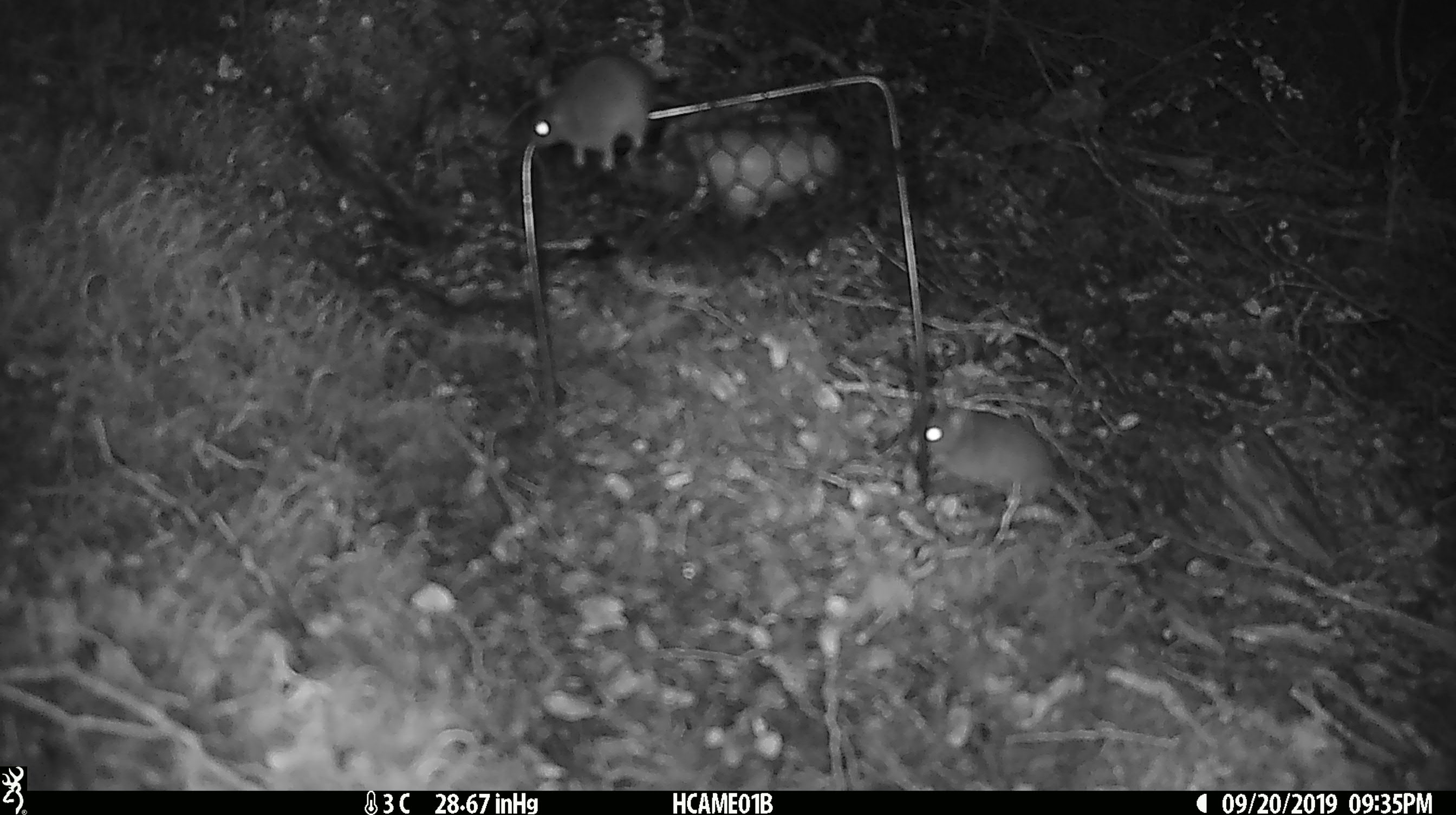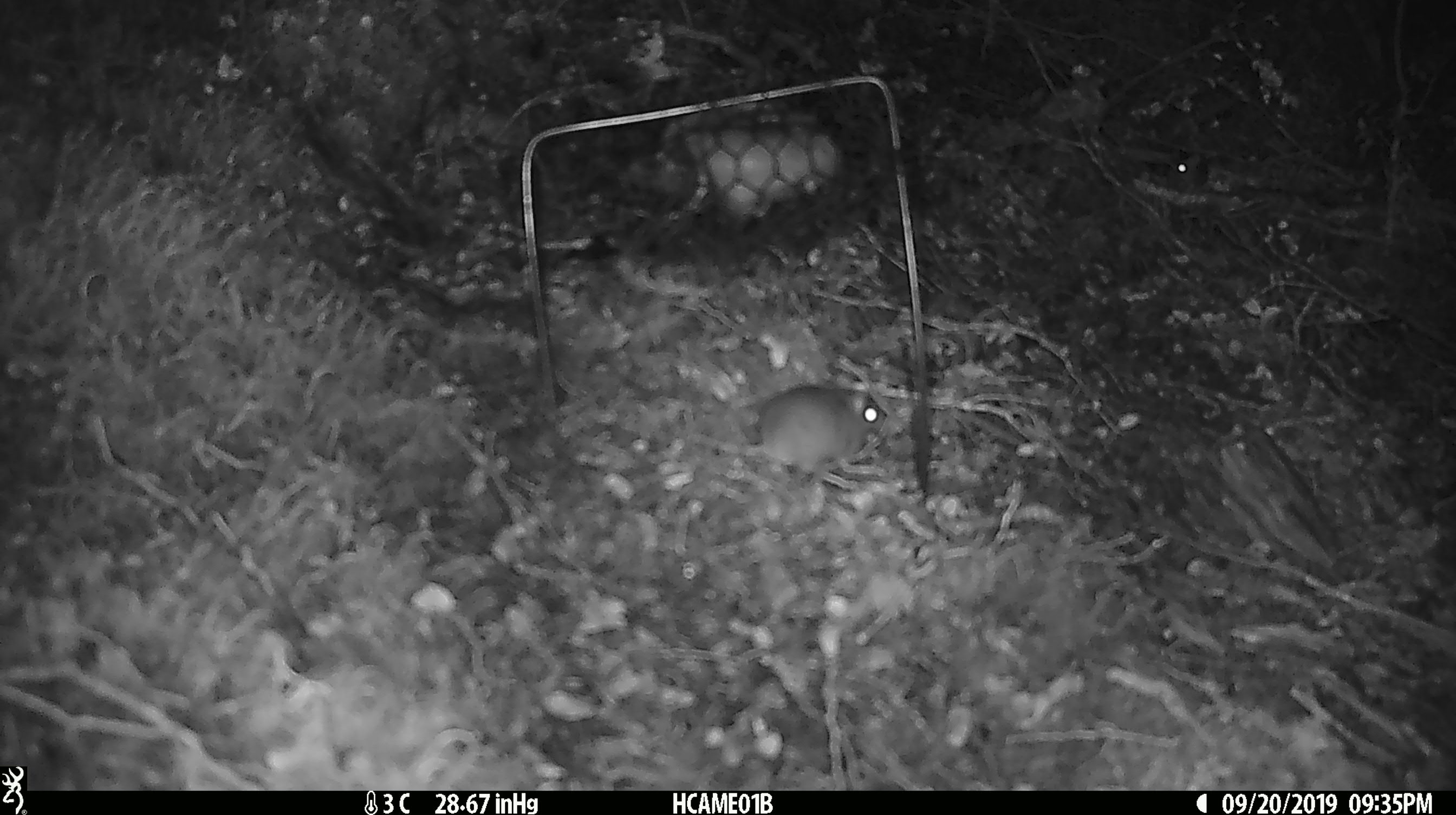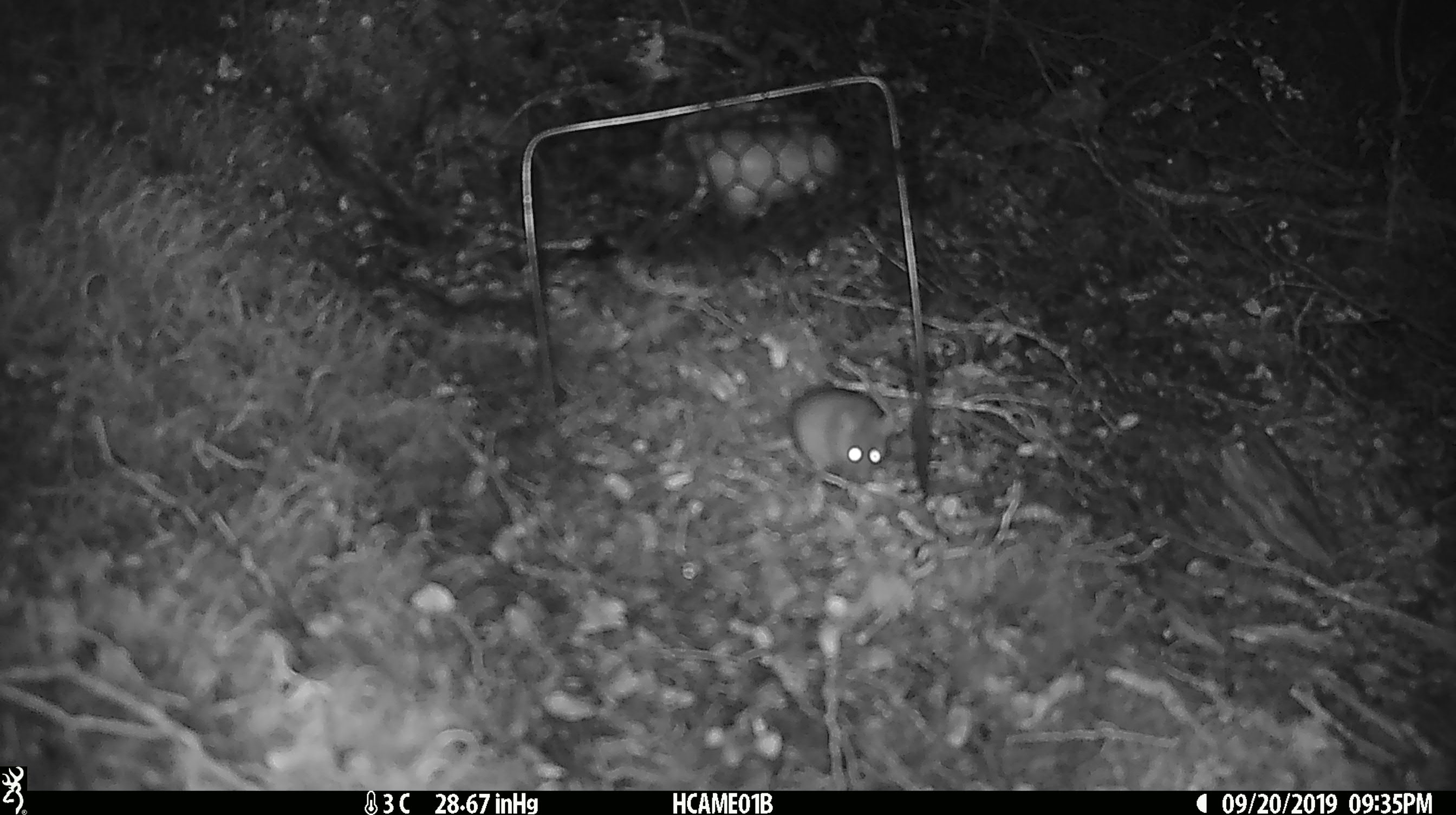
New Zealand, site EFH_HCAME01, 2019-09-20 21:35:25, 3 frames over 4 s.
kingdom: Animalia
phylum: Chordata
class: Mammalia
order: Rodentia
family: Muridae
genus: Mus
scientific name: Mus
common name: mouse